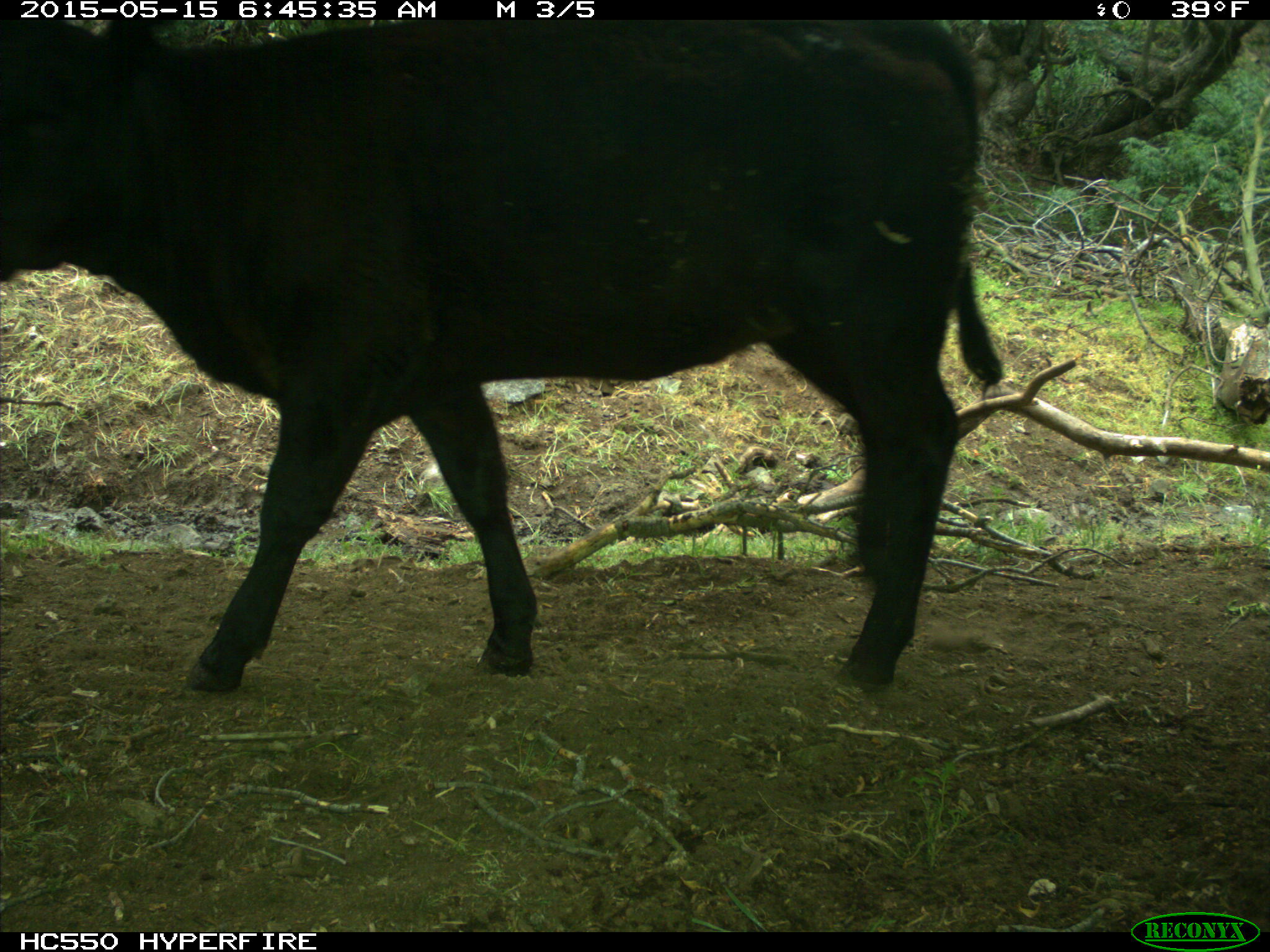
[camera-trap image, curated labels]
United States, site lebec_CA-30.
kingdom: Animalia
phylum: Chordata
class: Mammalia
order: Artiodactyla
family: Bovidae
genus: Bos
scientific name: Bos taurus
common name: domestic cow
Bos taurus (domestic cow).